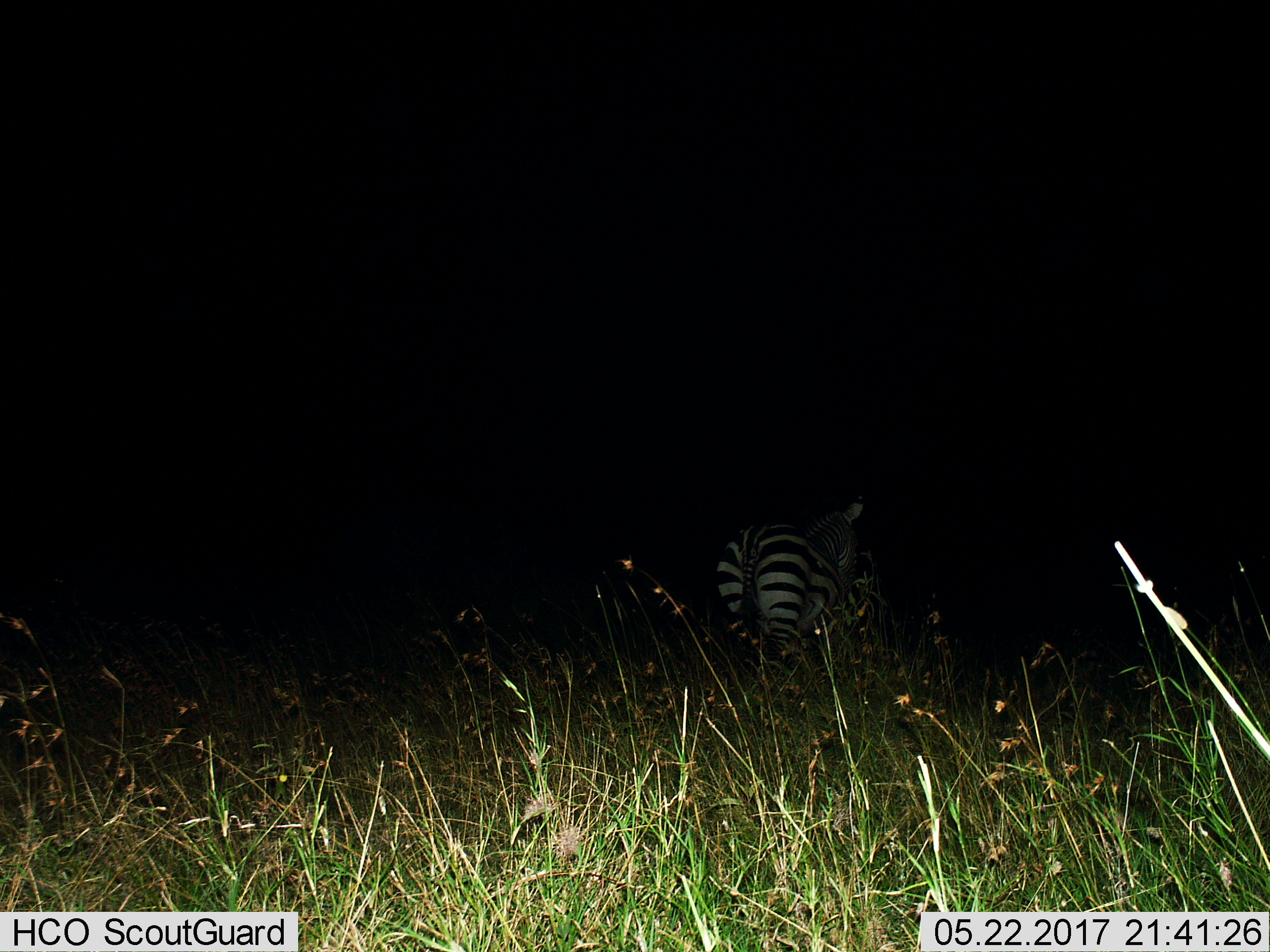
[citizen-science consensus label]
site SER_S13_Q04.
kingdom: Animalia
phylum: Chordata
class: Mammalia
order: Perissodactyla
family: Equidae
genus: Equus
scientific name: Equus quagga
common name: plains zebra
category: zebraplains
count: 1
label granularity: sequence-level